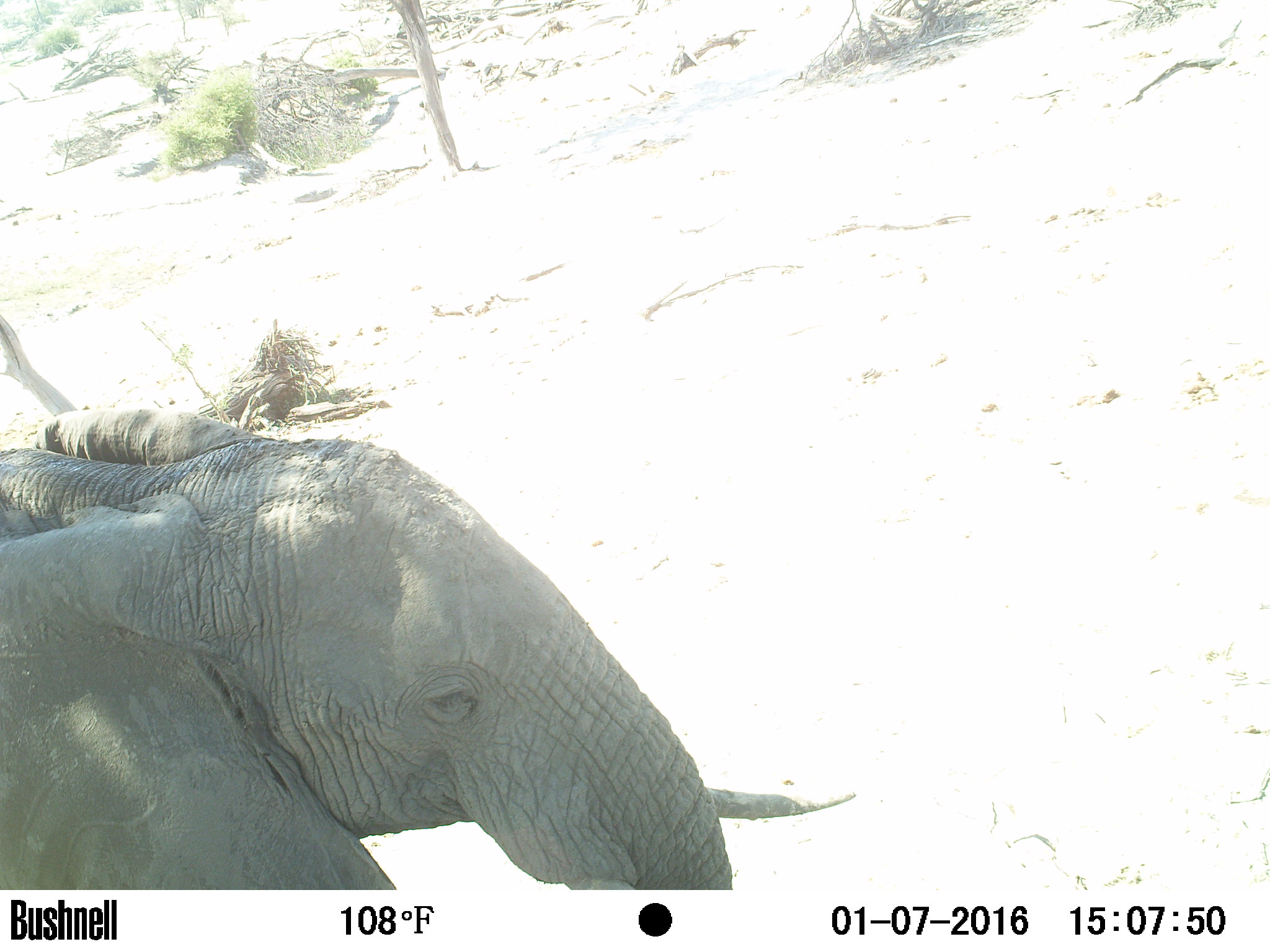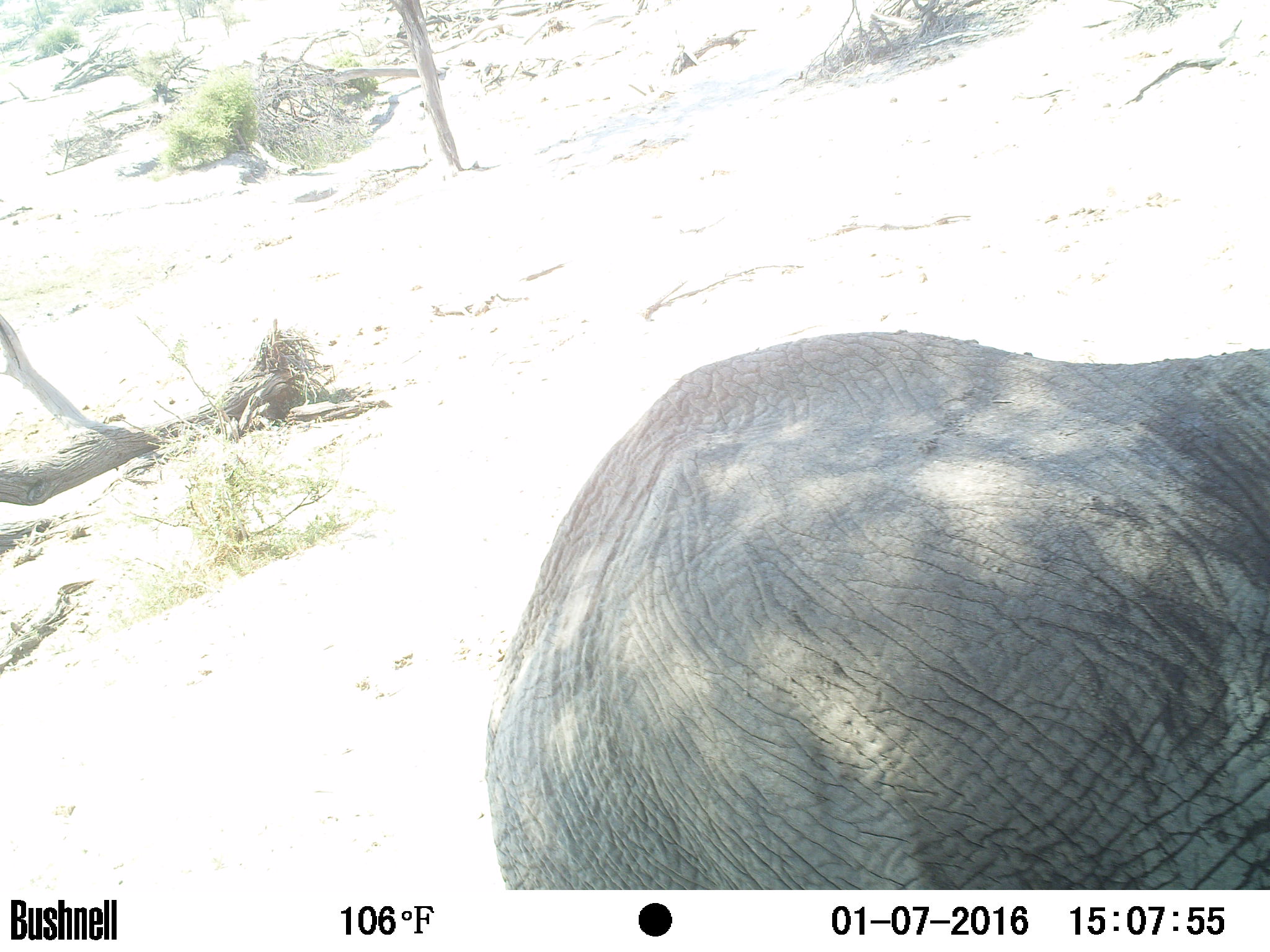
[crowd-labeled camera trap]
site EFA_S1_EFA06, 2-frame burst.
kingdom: Animalia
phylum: Chordata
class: Mammalia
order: Proboscidea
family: Elephantidae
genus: Loxodonta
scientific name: Loxodonta africana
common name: african bush elephant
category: elephant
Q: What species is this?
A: Elephant (african bush elephant) (Loxodonta africana).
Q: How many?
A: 1.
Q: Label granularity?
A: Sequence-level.